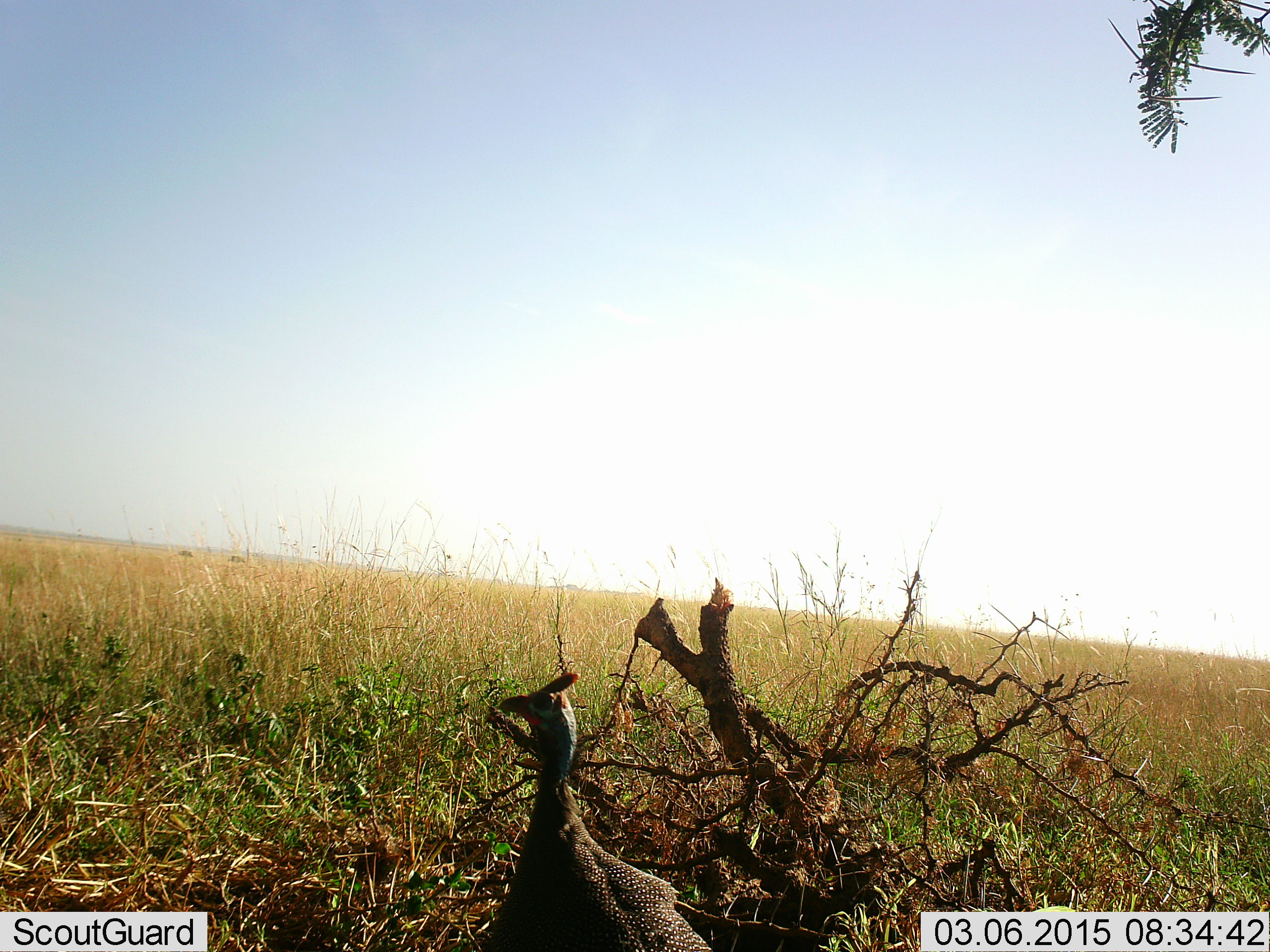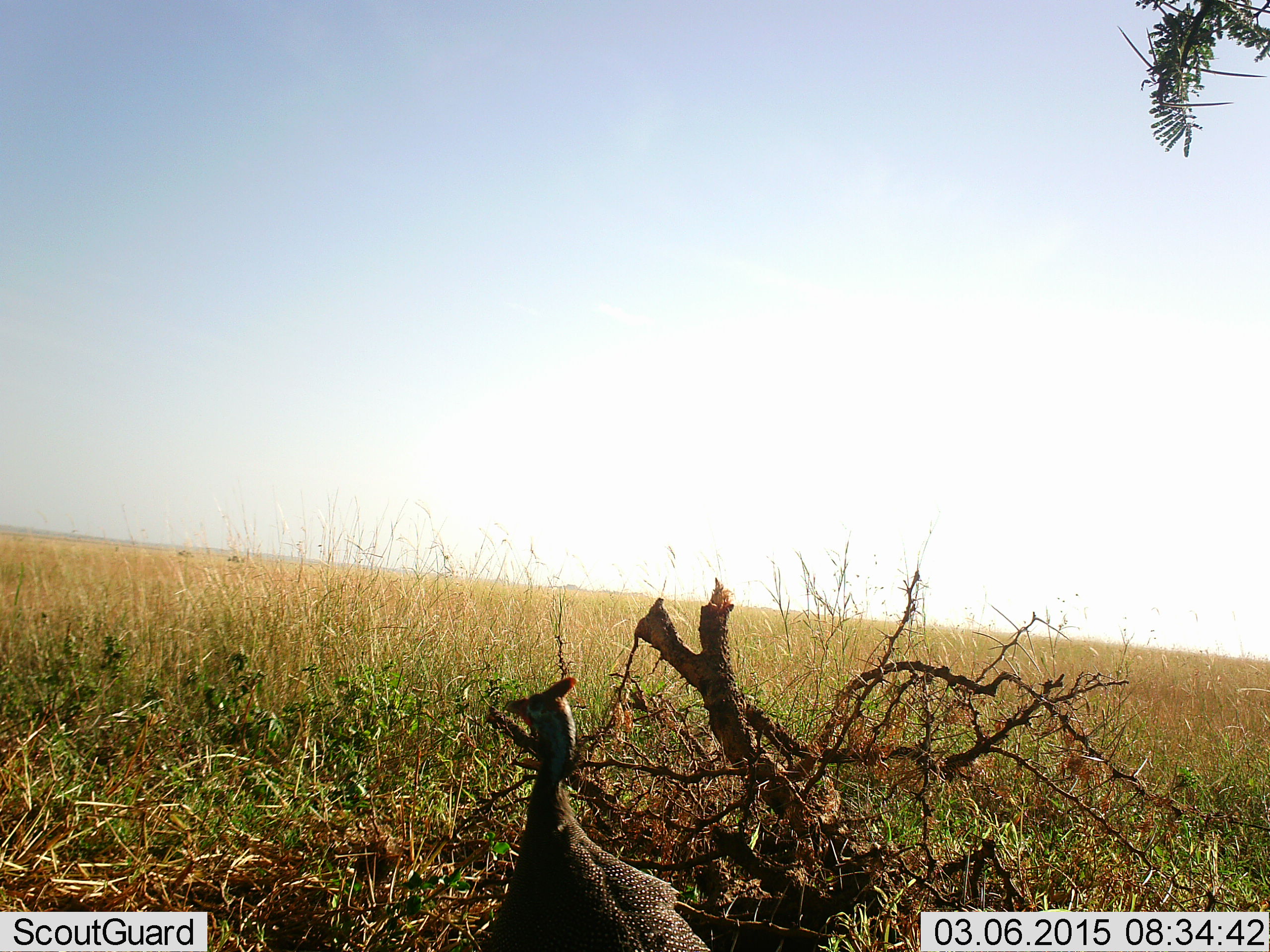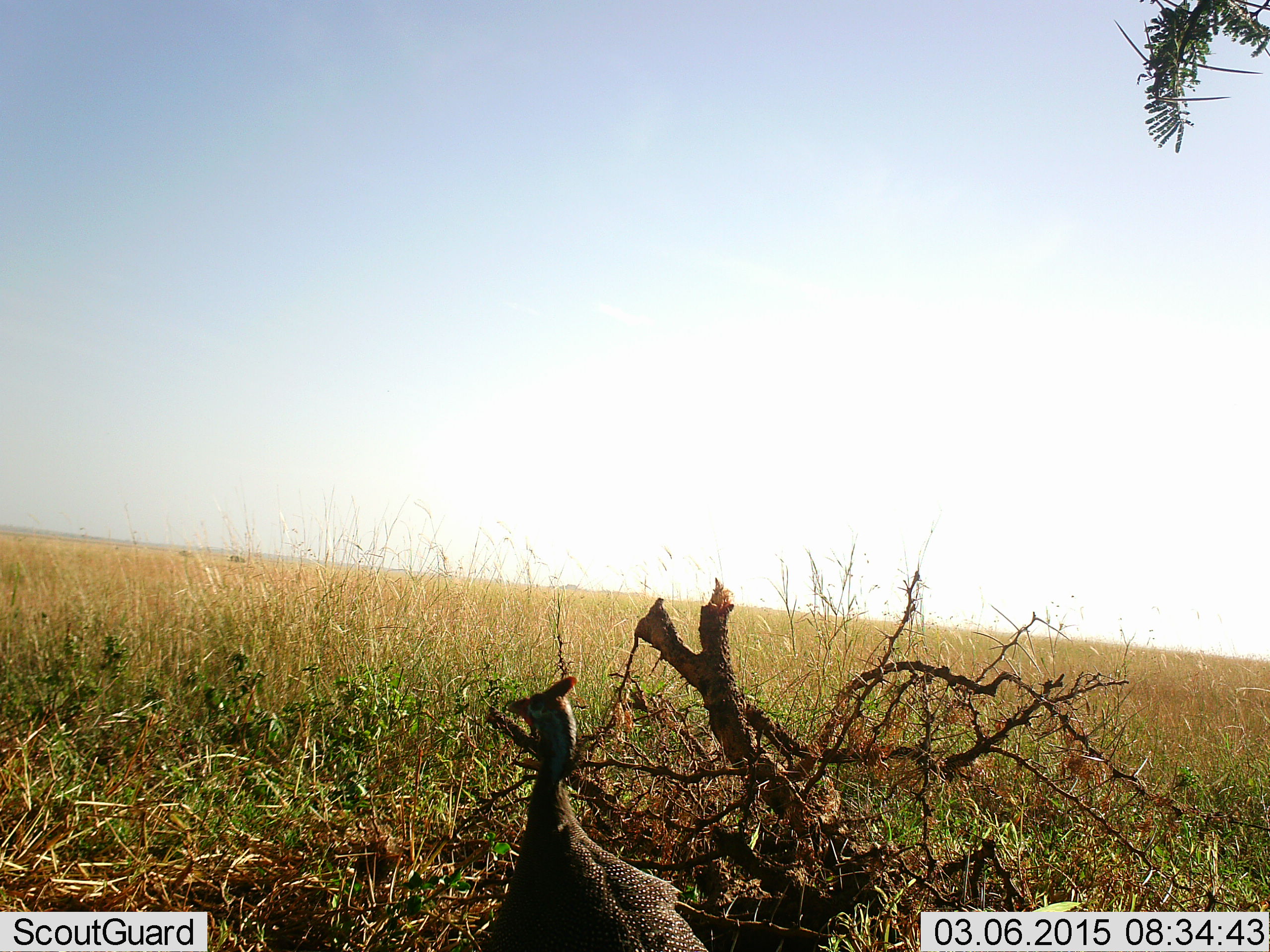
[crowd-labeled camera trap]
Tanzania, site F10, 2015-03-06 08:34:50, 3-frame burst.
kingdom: Animalia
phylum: Chordata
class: Aves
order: Galliformes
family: Numididae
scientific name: Numididae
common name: guinea fowl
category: guineafowl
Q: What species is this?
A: Guineafowl (guinea fowl) (Numididae).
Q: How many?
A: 1.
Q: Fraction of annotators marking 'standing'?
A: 100%.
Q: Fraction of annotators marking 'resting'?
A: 0%.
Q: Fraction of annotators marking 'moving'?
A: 0%.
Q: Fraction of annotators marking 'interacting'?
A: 0%.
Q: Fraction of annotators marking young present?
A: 0%.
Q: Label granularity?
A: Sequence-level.